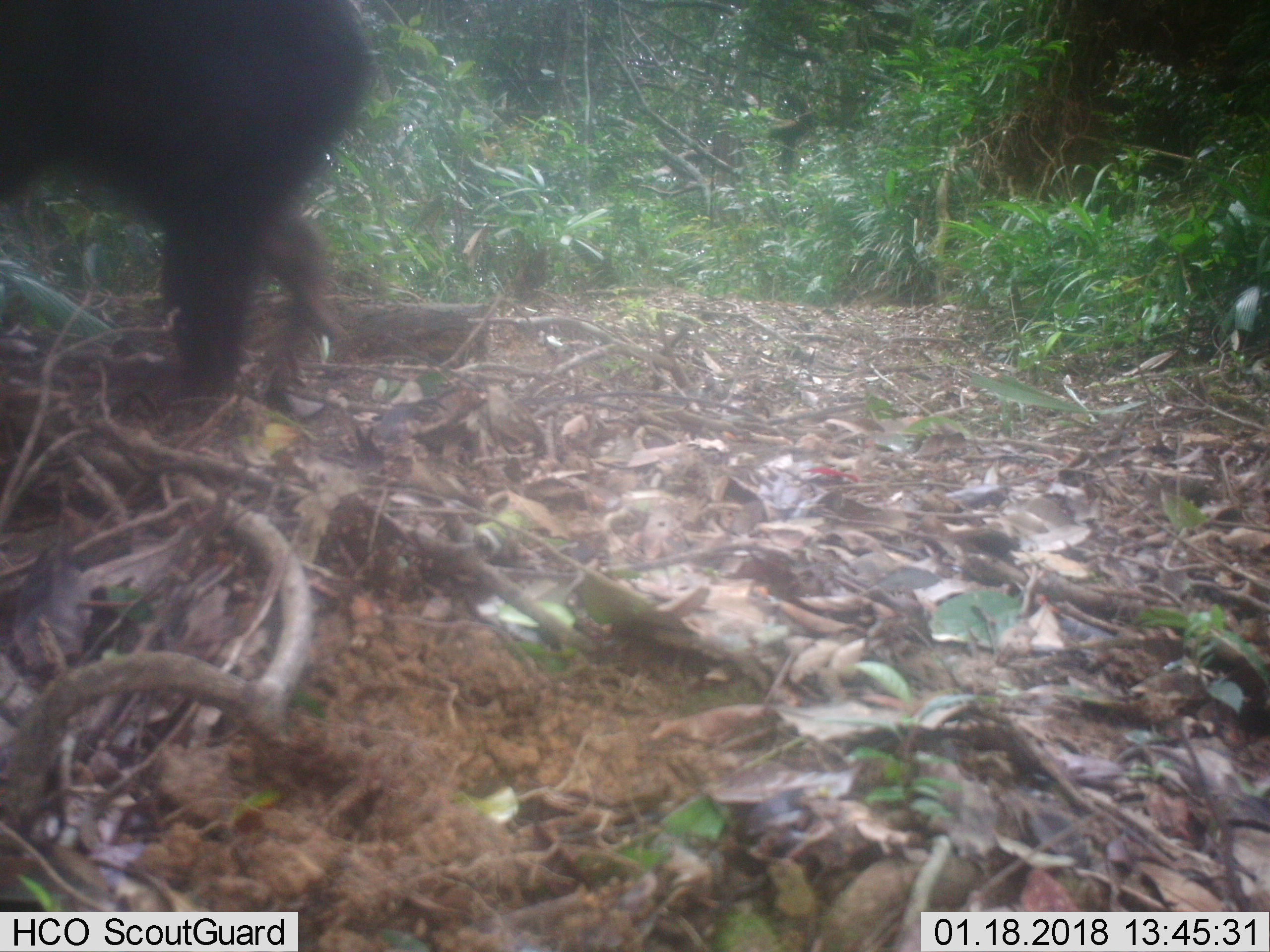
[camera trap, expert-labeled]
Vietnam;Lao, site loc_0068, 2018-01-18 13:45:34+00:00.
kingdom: Animalia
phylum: Chordata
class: Mammalia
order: Primates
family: Cercopithecidae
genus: Macaca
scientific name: Macaca arctoides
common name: stump-tailed macaque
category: stump tailed macaque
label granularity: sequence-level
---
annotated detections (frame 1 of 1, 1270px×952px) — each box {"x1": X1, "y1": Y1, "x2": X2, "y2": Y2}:
stump tailed macaque: {"x1": 0, "y1": 0, "x2": 372, "y2": 415}